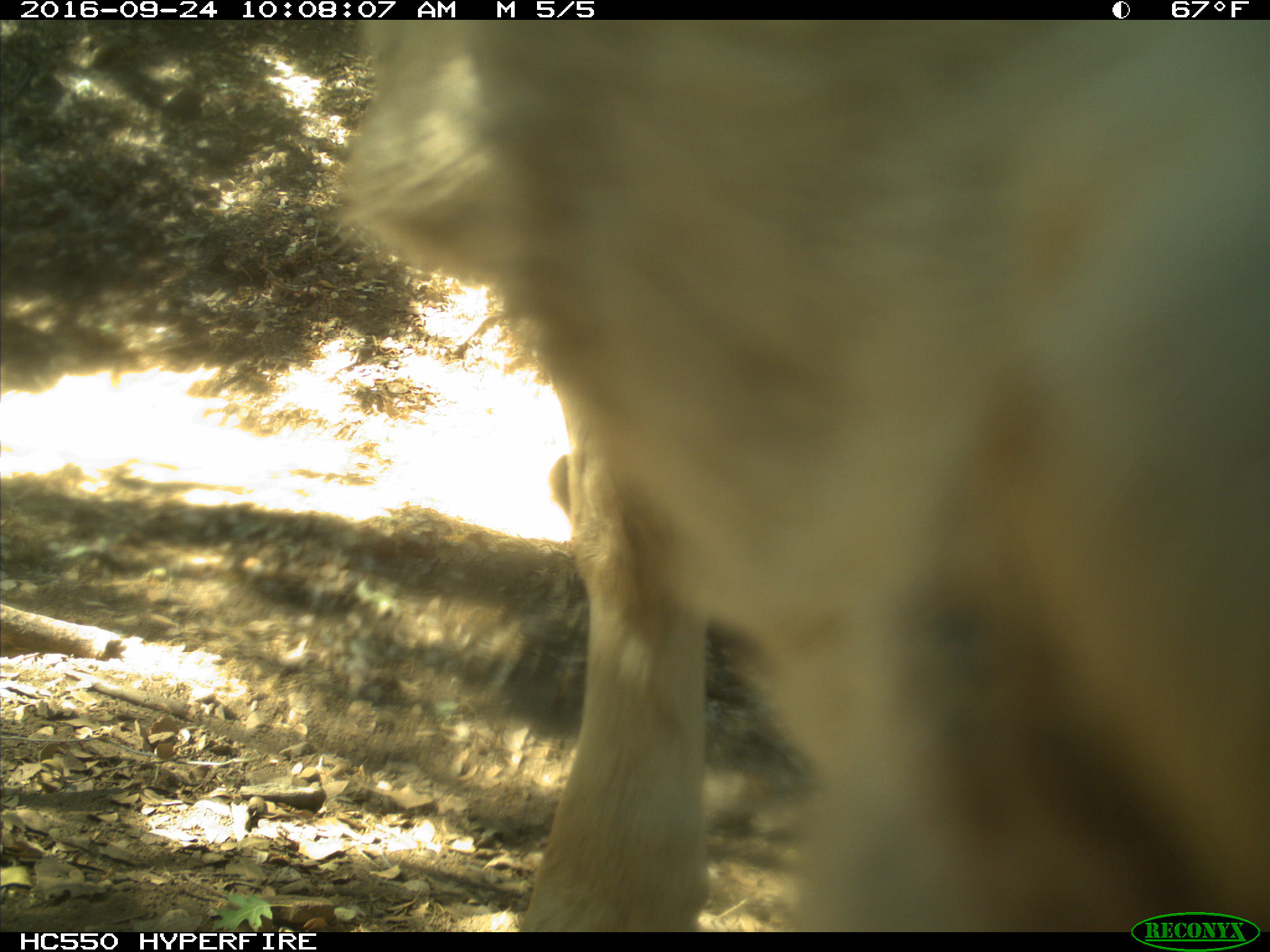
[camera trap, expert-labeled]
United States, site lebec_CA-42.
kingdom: Animalia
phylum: Chordata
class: Mammalia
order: Artiodactyla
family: Bovidae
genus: Bos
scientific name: Bos taurus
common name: domestic cow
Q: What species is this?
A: Bos taurus (domestic cow).